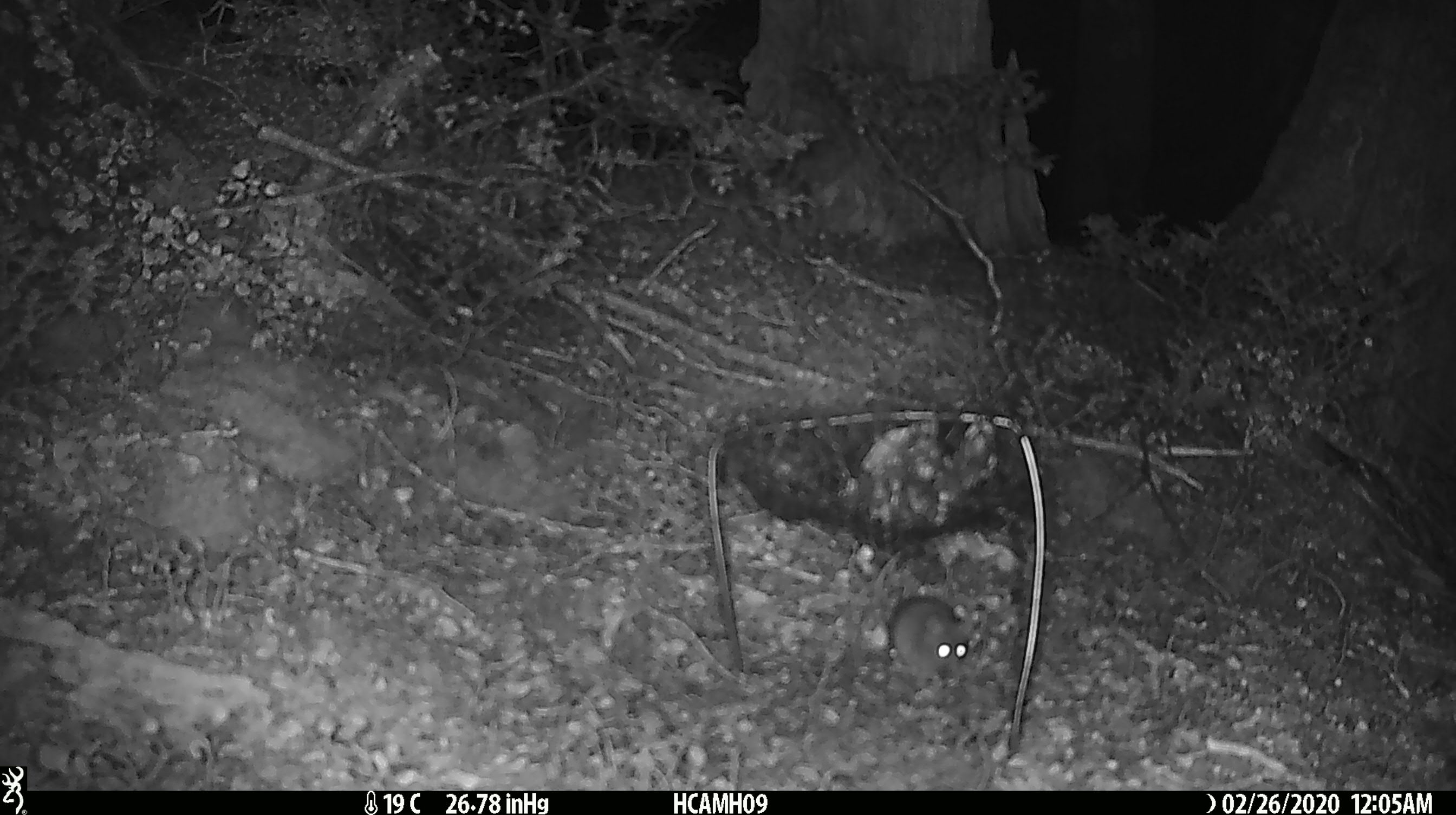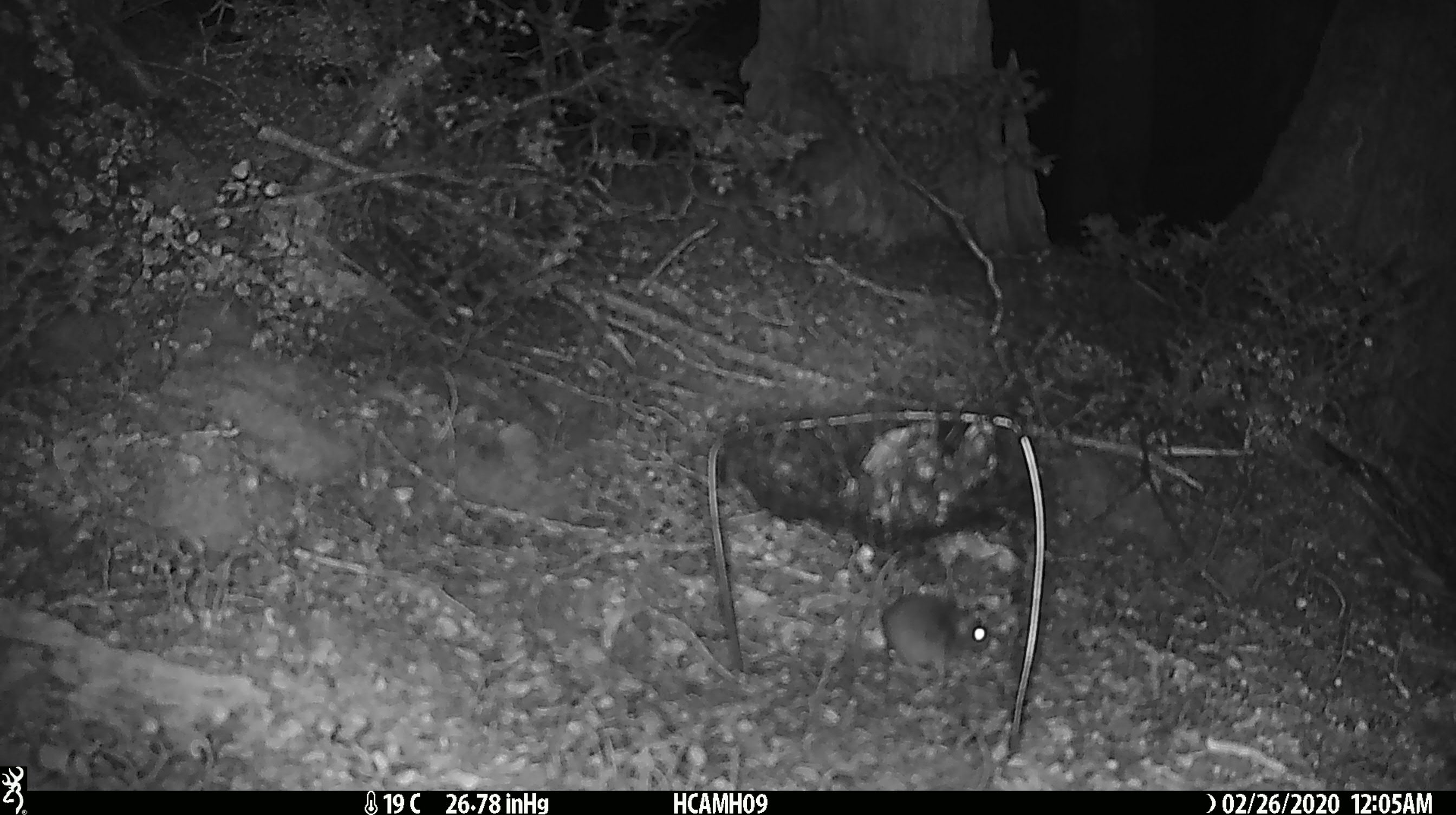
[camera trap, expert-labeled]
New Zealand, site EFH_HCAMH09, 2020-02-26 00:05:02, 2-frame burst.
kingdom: Animalia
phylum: Chordata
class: Mammalia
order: Rodentia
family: Muridae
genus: Mus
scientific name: Mus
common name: mouse